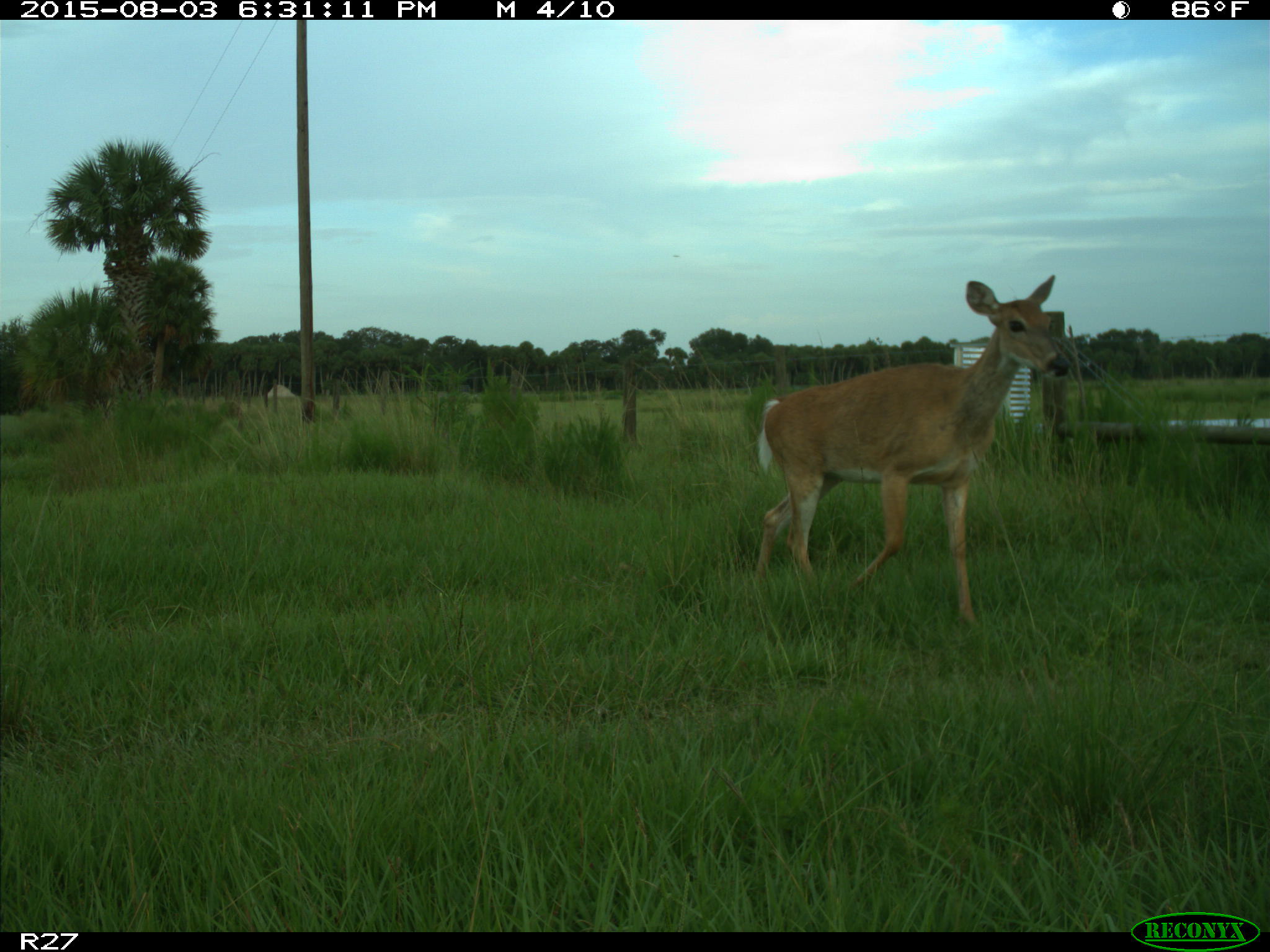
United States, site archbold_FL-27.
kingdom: Animalia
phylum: Chordata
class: Mammalia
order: Artiodactyla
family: Cervidae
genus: Odocoileus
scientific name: Odocoileus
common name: deer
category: unidentified deer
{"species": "unidentified deer (deer) (Odocoileus)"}